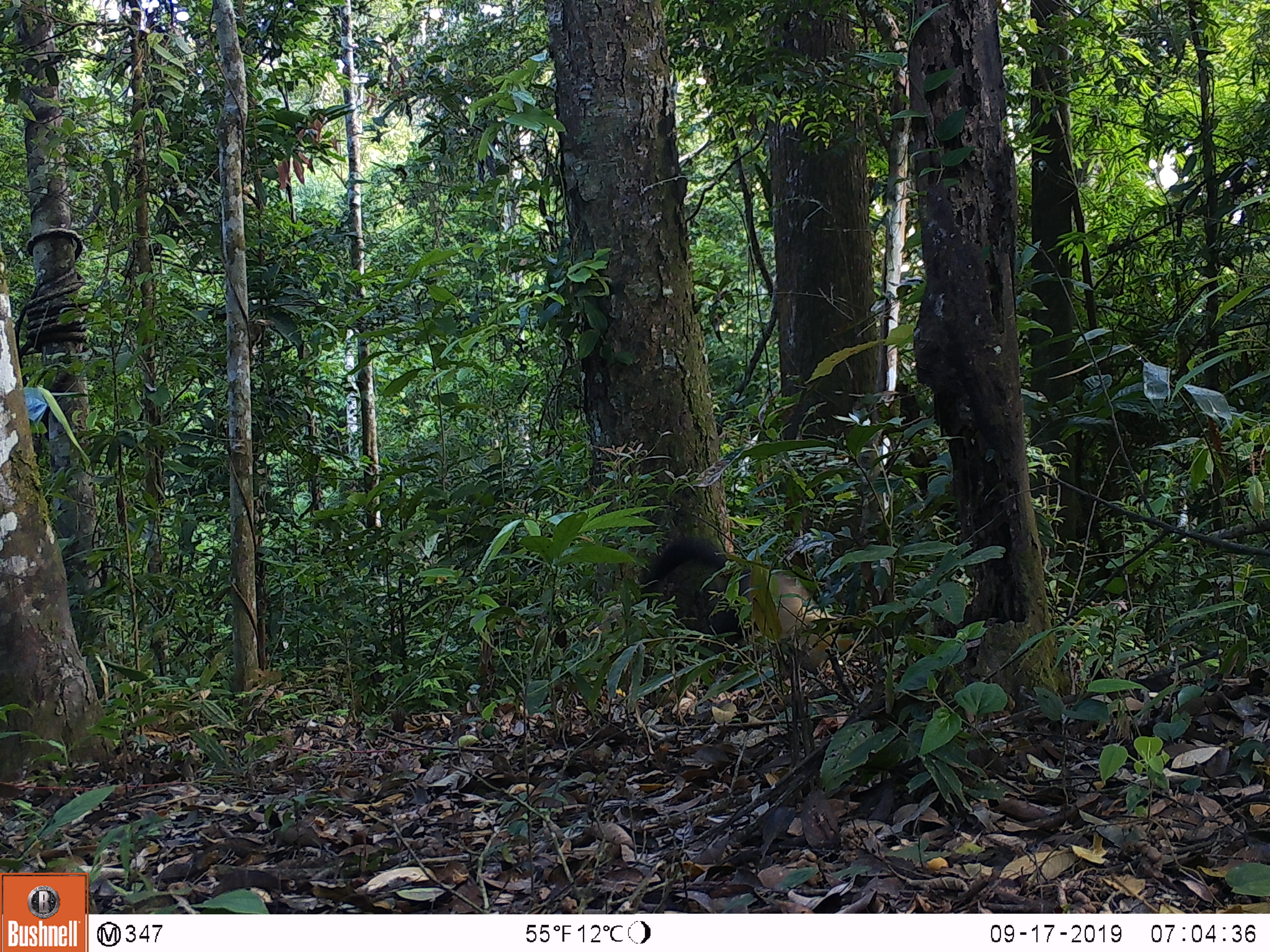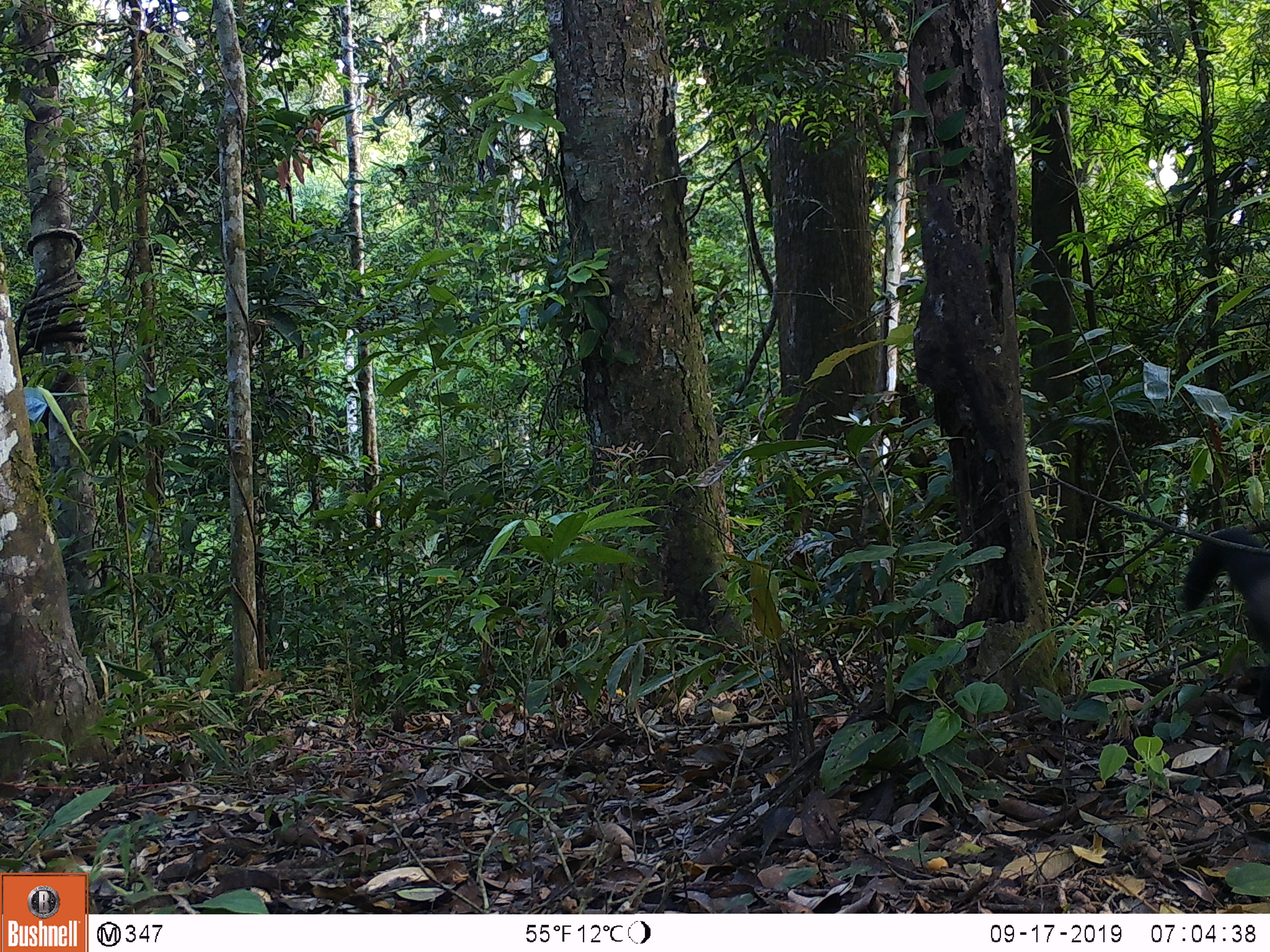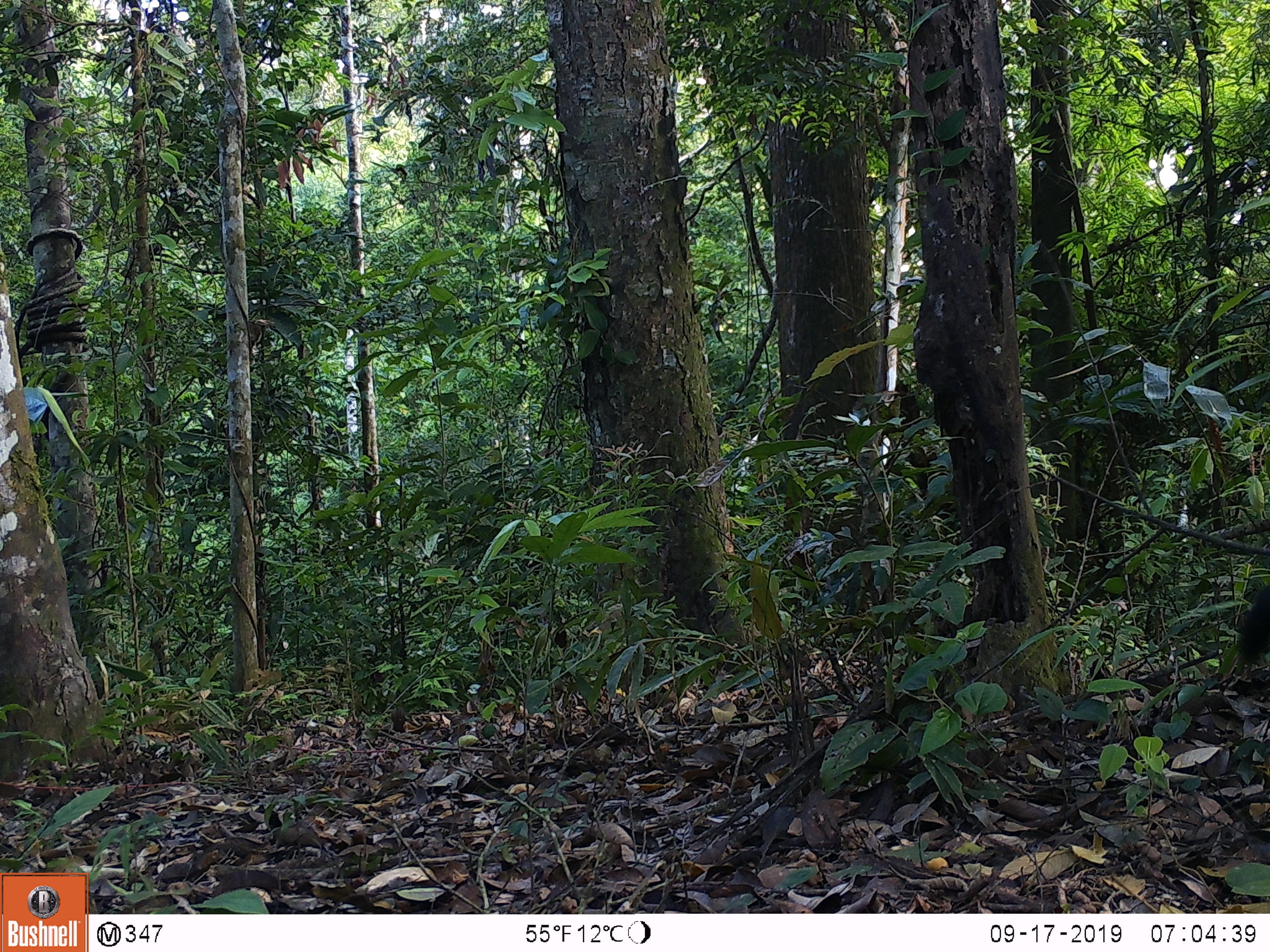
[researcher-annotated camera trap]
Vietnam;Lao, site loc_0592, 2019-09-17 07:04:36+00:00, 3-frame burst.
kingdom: Animalia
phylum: Chordata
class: Mammalia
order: Carnivora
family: Mustelidae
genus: Martes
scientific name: Martes flavigula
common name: yellow-throated marten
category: yellow throated marten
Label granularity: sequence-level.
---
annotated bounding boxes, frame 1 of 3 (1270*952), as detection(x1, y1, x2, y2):
yellow throated marten: detection(638, 534, 845, 679)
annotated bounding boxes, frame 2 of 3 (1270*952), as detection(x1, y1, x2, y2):
yellow throated marten: detection(1175, 526, 1270, 654)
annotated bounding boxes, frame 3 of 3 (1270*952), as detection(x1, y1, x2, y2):
yellow throated marten: detection(1236, 582, 1270, 666)